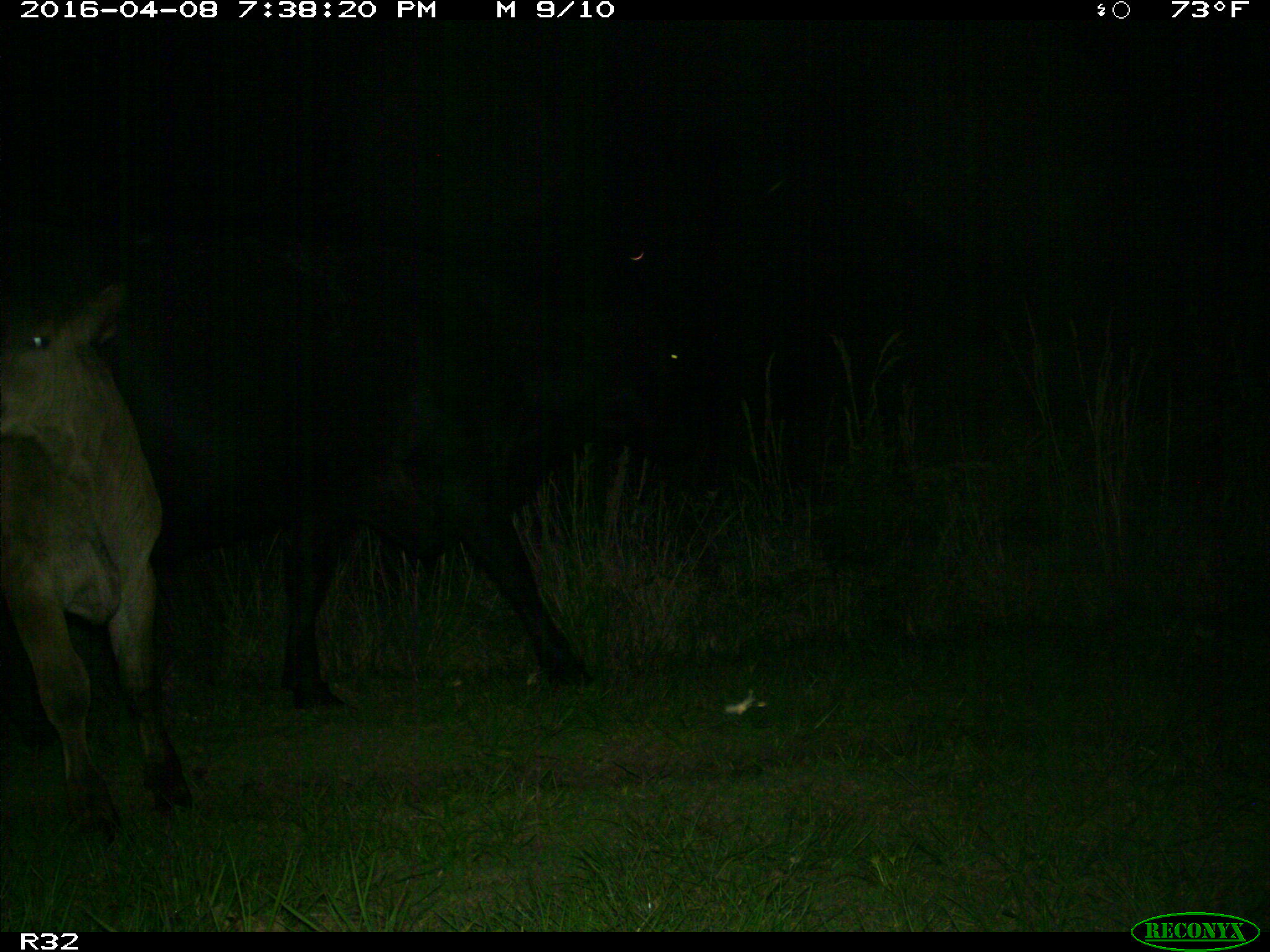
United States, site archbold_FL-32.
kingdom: Animalia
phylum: Chordata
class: Mammalia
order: Artiodactyla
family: Bovidae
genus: Bos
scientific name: Bos taurus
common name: domestic cow